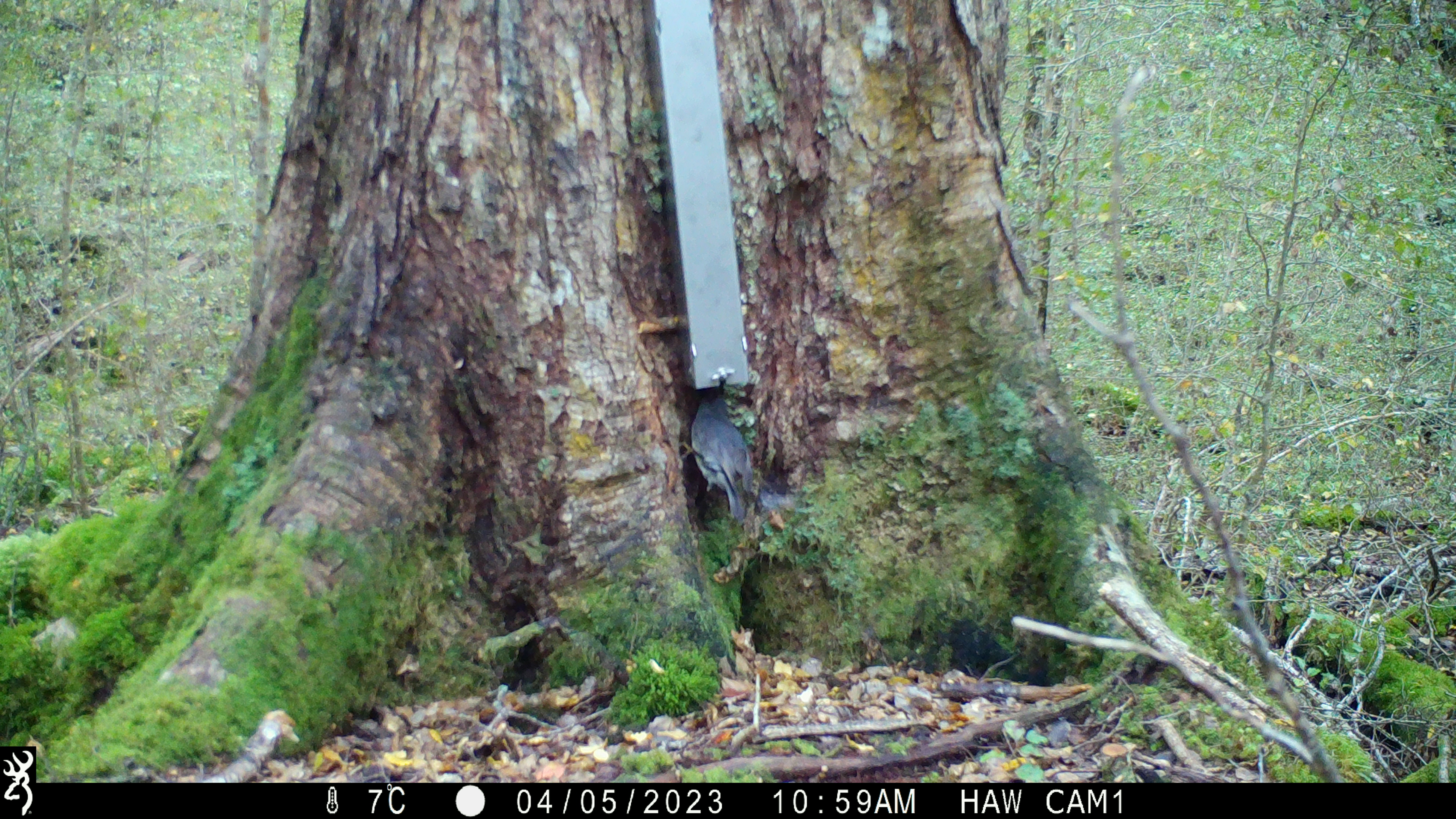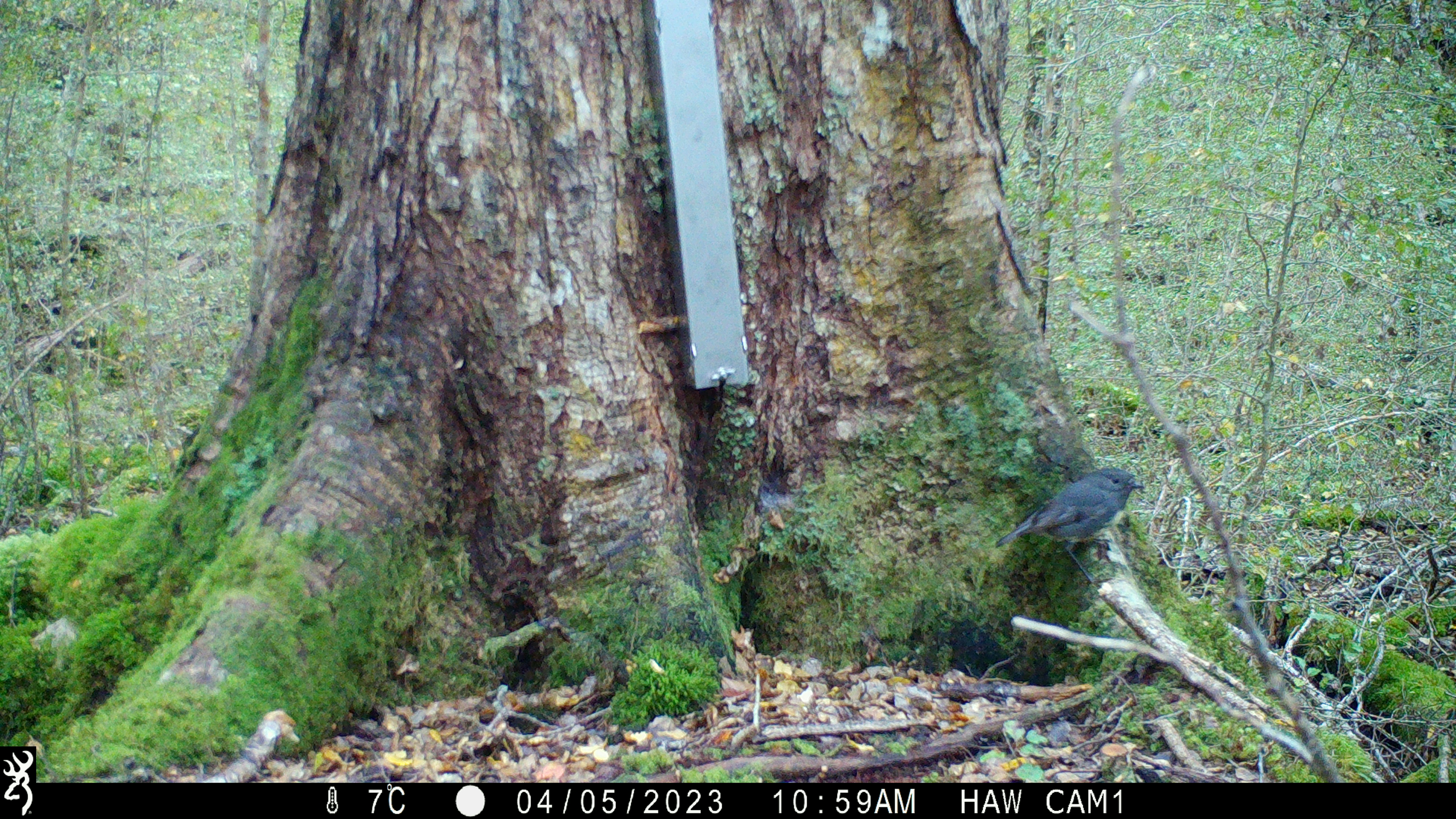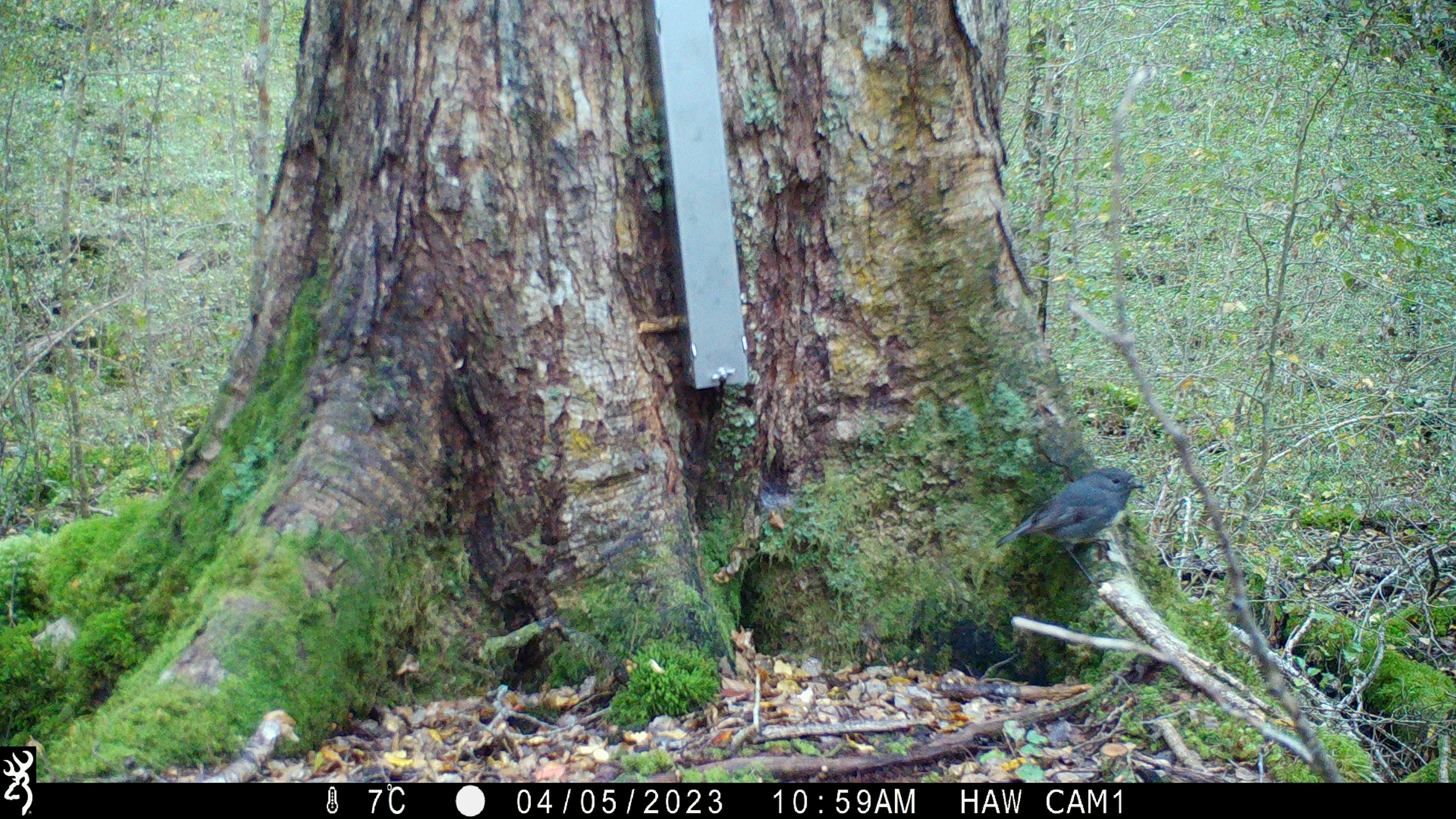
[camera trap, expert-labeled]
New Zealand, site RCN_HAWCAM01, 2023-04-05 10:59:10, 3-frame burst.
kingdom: Animalia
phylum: Chordata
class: Aves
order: Passeriformes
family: Petroicidae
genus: Petroica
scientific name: Petroica australis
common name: new zealand robin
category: robin